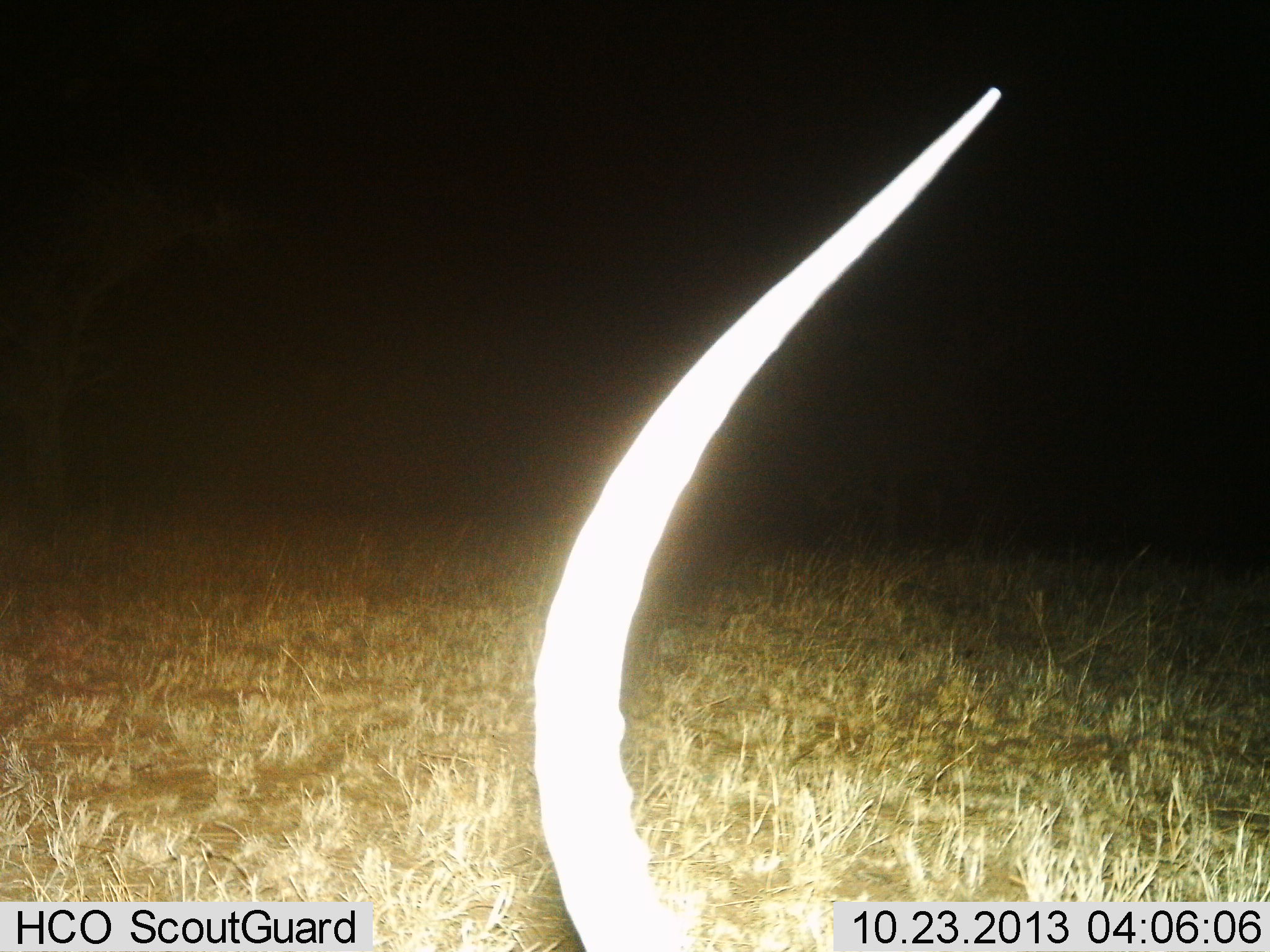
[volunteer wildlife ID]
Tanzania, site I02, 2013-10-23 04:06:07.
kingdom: Animalia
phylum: Chordata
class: Mammalia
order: Artiodactyla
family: Bovidae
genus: Aepyceros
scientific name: Aepyceros melampus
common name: impala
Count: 1.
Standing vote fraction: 38%.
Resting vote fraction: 50%.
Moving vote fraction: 0%.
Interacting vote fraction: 0%.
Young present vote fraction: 0%.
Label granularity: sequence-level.